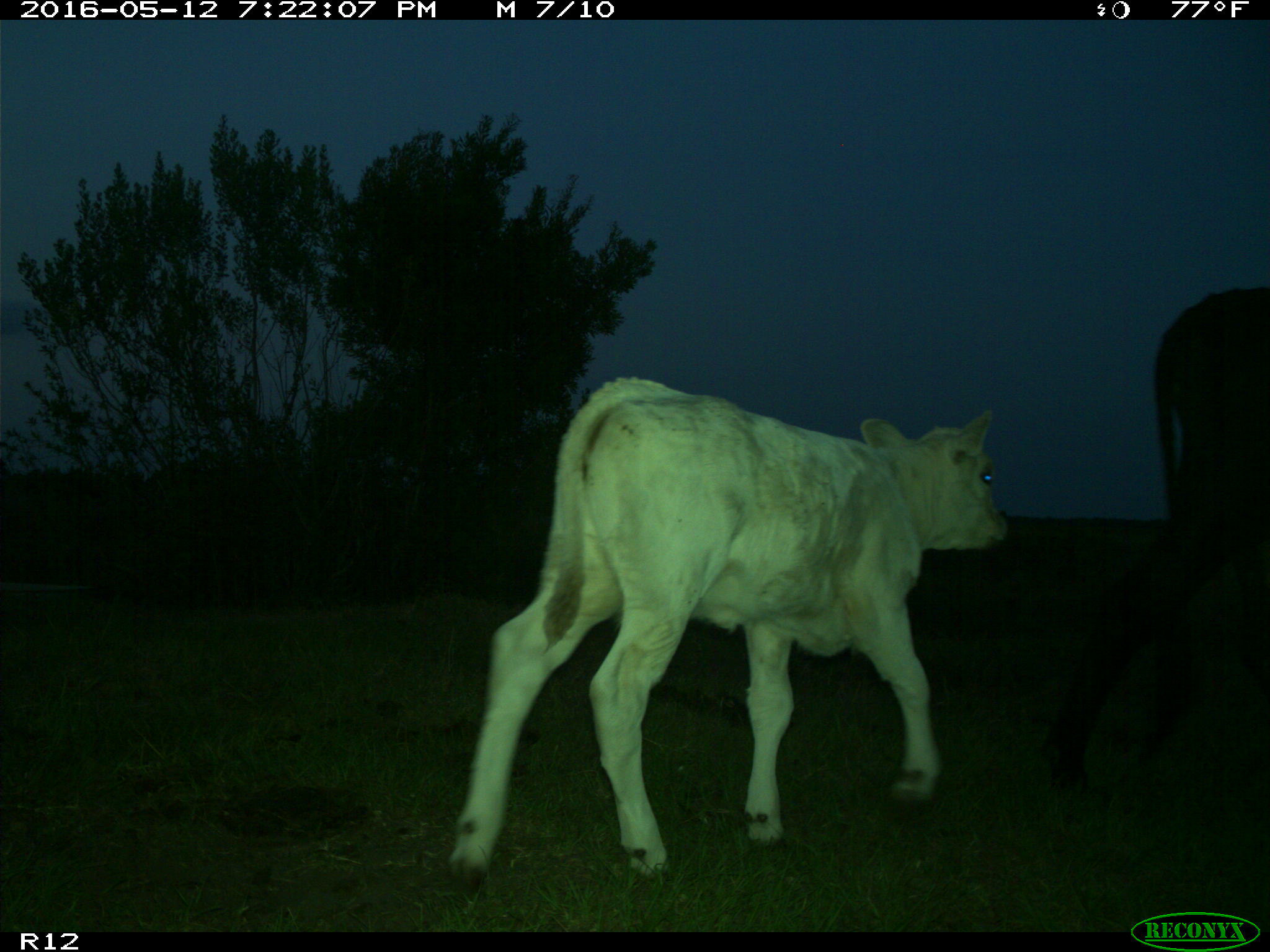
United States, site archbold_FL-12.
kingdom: Animalia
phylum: Chordata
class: Mammalia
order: Artiodactyla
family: Bovidae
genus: Bos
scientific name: Bos taurus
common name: domestic cow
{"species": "Bos taurus (domestic cow)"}